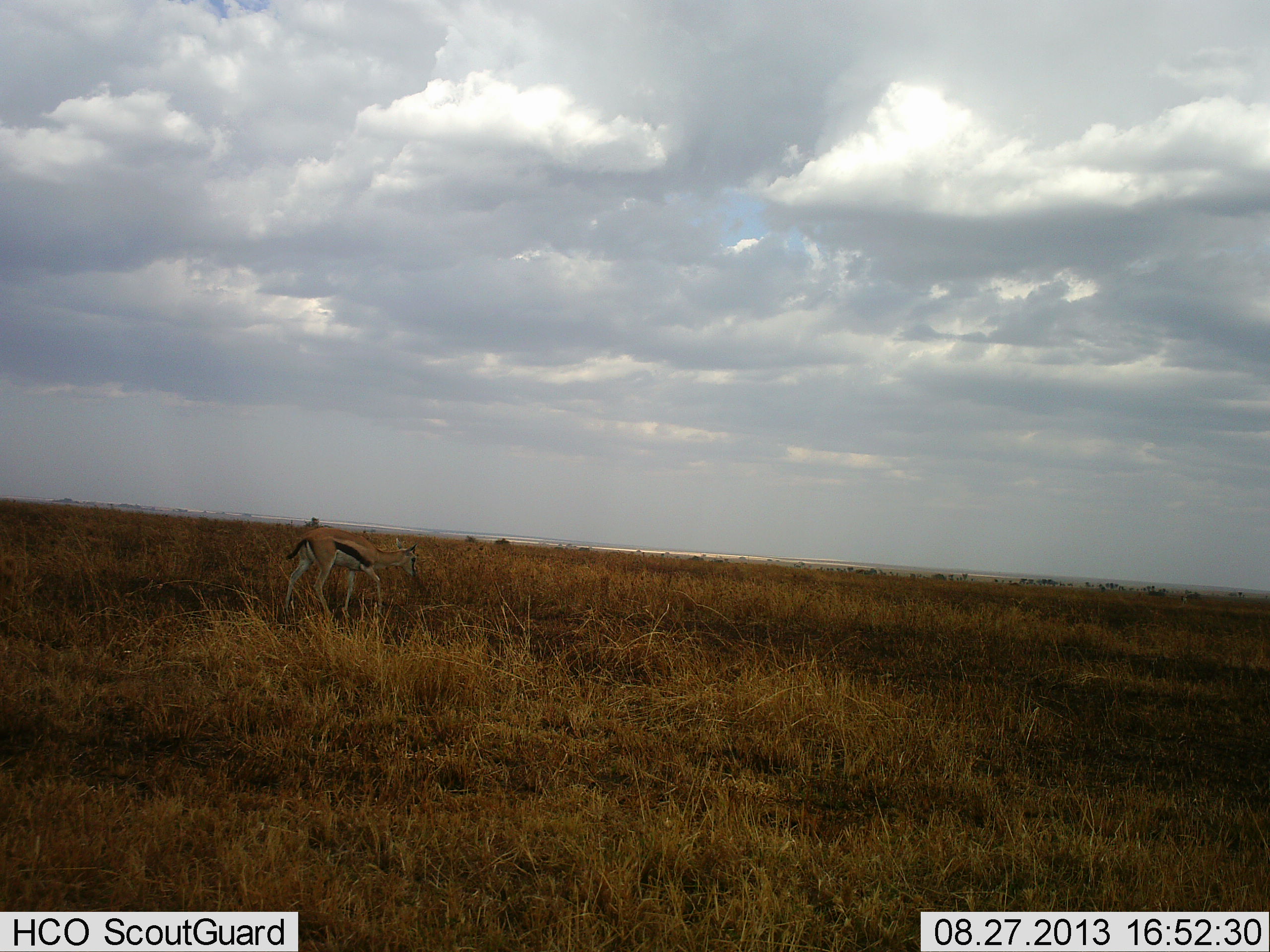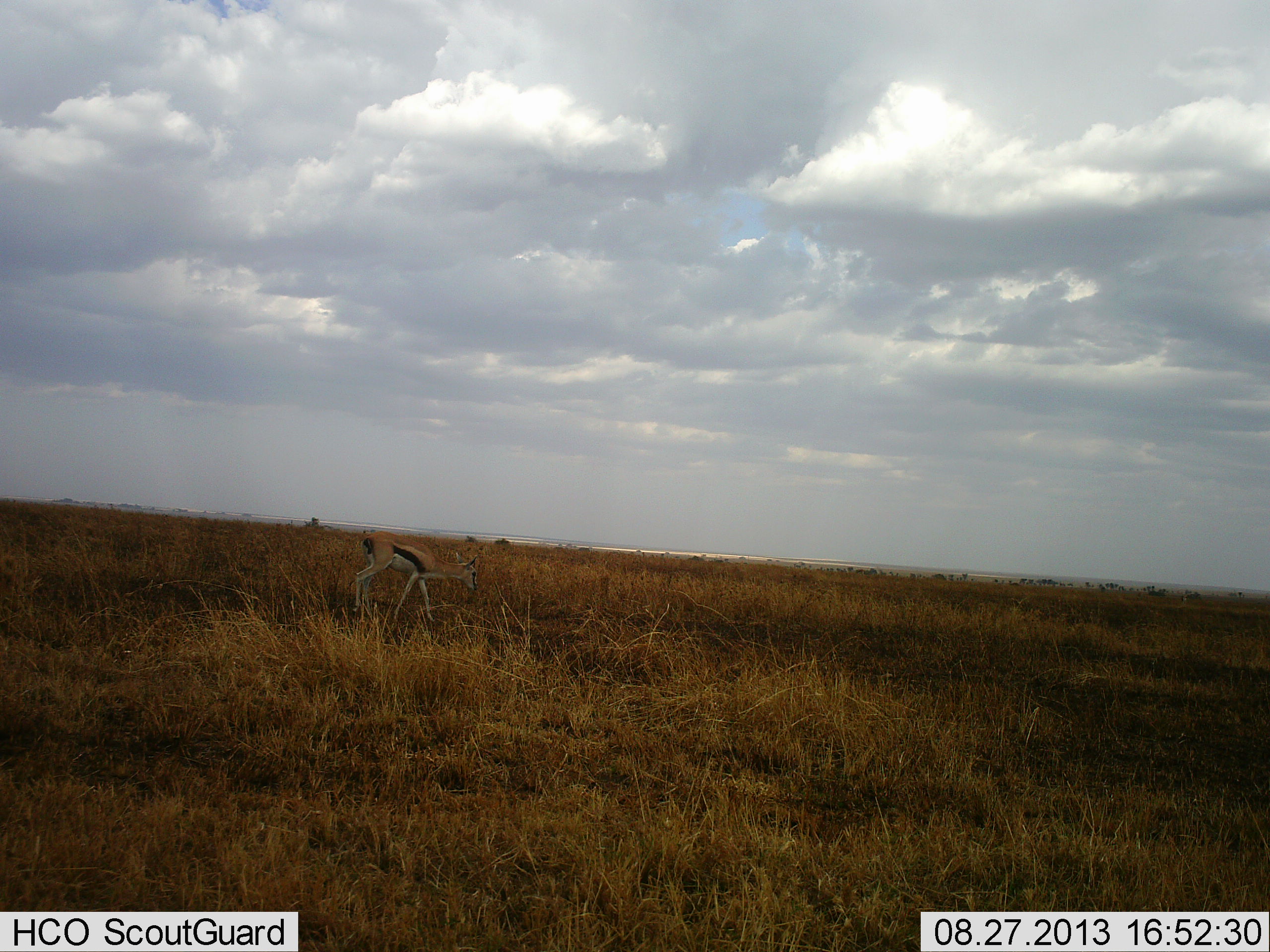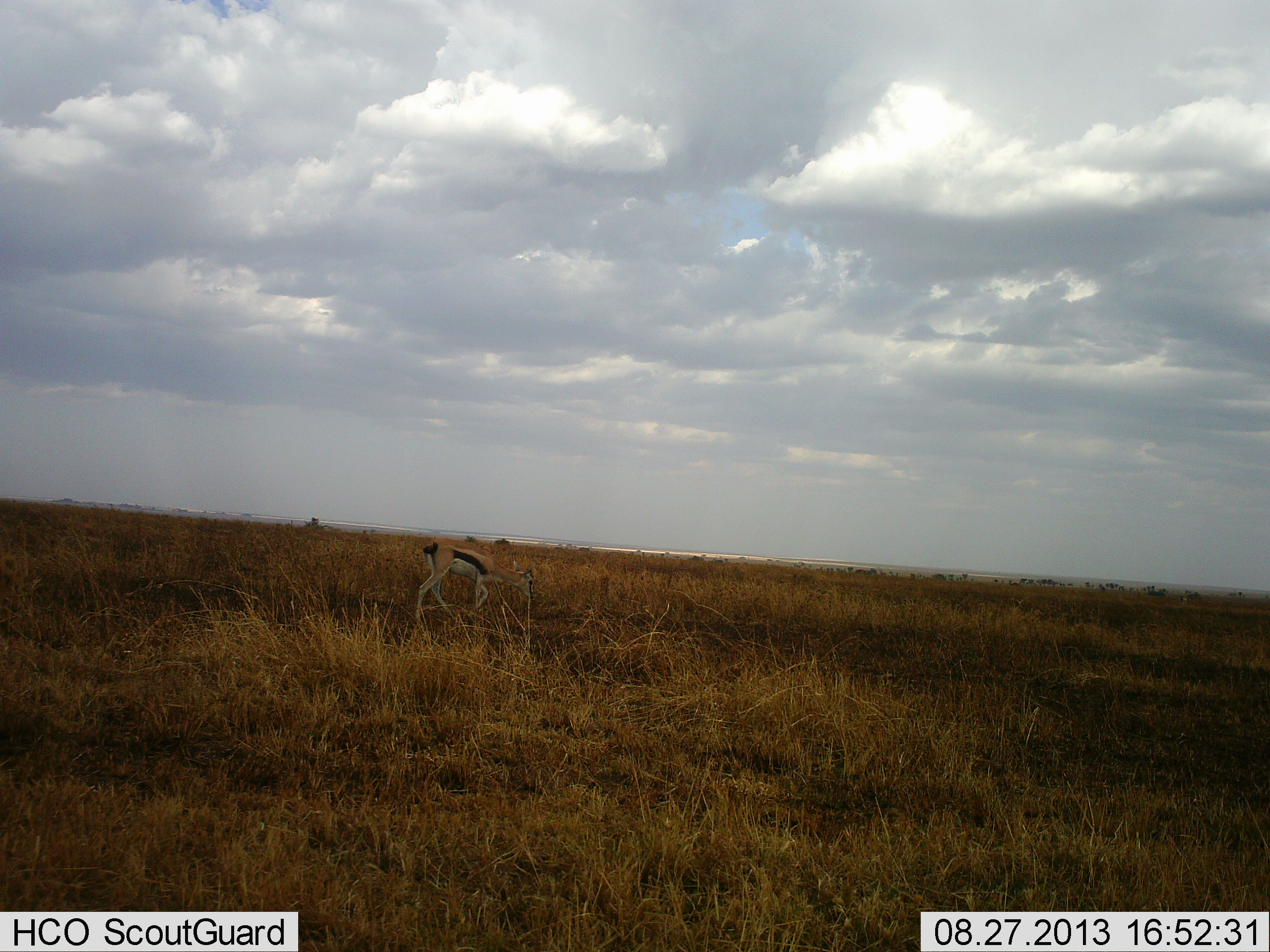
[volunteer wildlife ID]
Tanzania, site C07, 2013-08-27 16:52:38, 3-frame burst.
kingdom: Animalia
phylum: Chordata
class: Mammalia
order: Artiodactyla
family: Bovidae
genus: Eudorcas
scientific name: Eudorcas thomsonii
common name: thomson's gazelle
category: gazellethomsons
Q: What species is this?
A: Gazellethomsons (thomson's gazelle) (Eudorcas thomsonii).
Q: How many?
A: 1.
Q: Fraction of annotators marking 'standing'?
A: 0%.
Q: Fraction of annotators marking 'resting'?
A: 0%.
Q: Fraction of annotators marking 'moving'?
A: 100%.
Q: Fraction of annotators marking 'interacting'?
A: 0%.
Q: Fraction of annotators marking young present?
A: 0%.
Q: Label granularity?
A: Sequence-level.